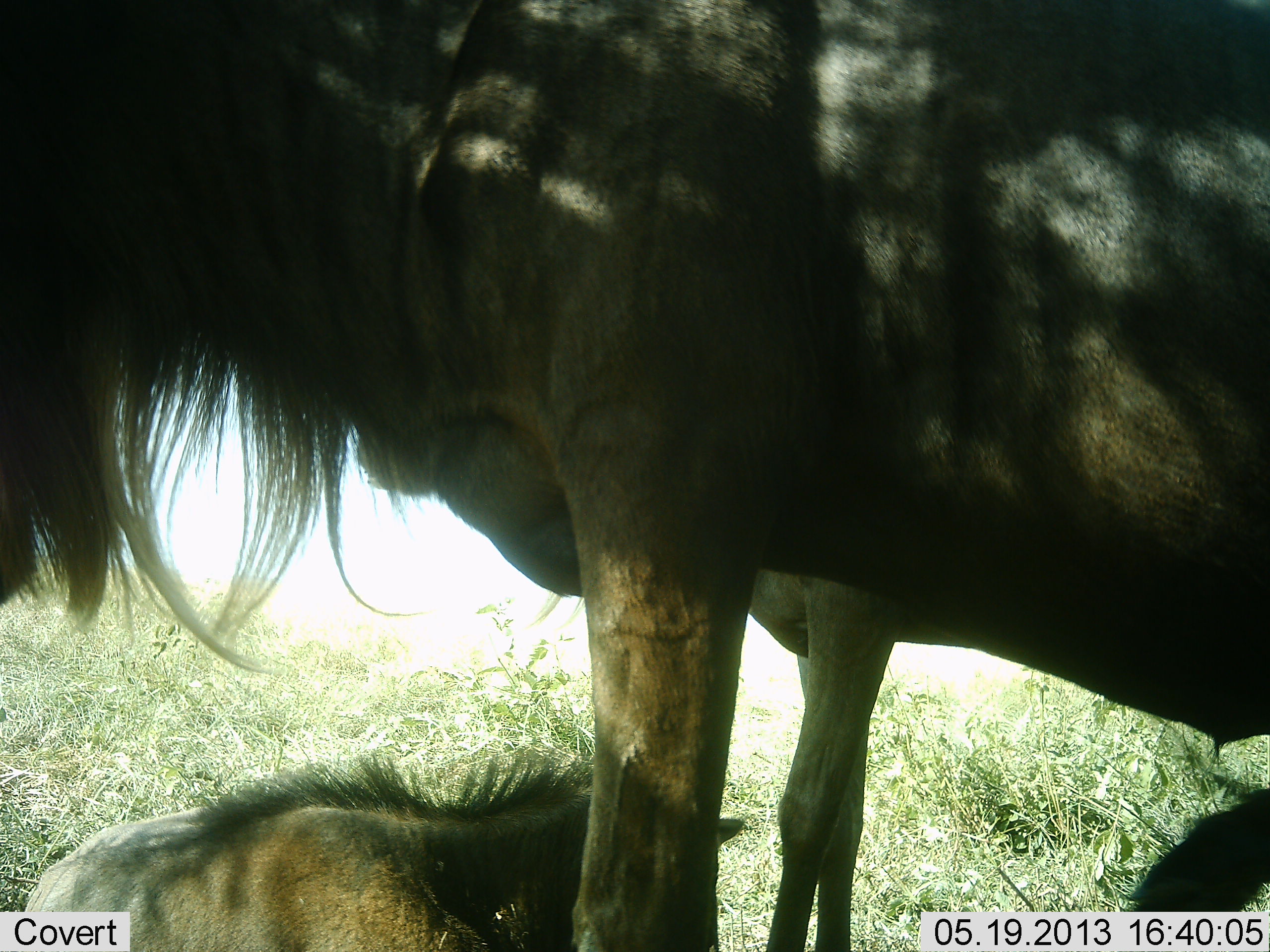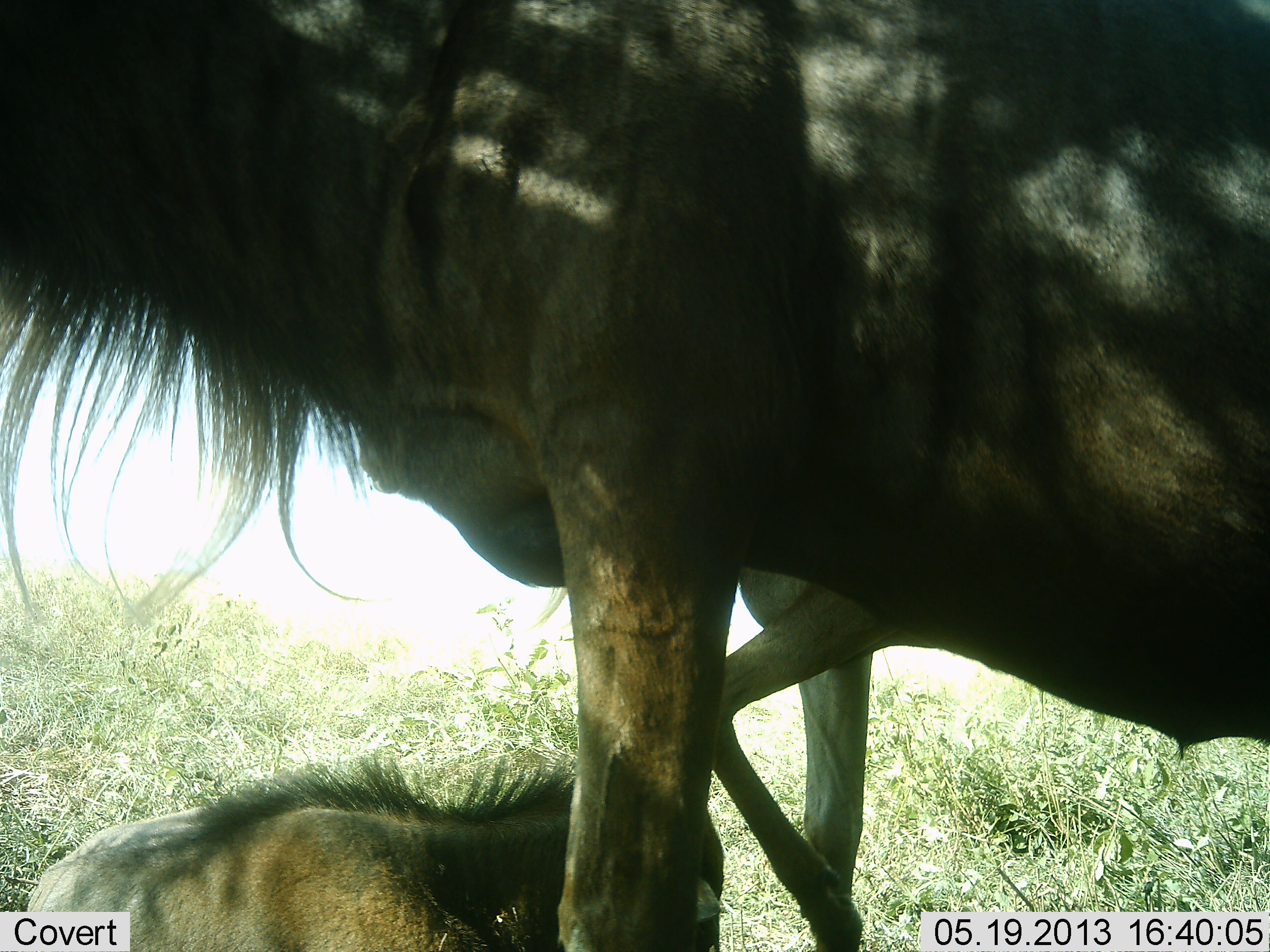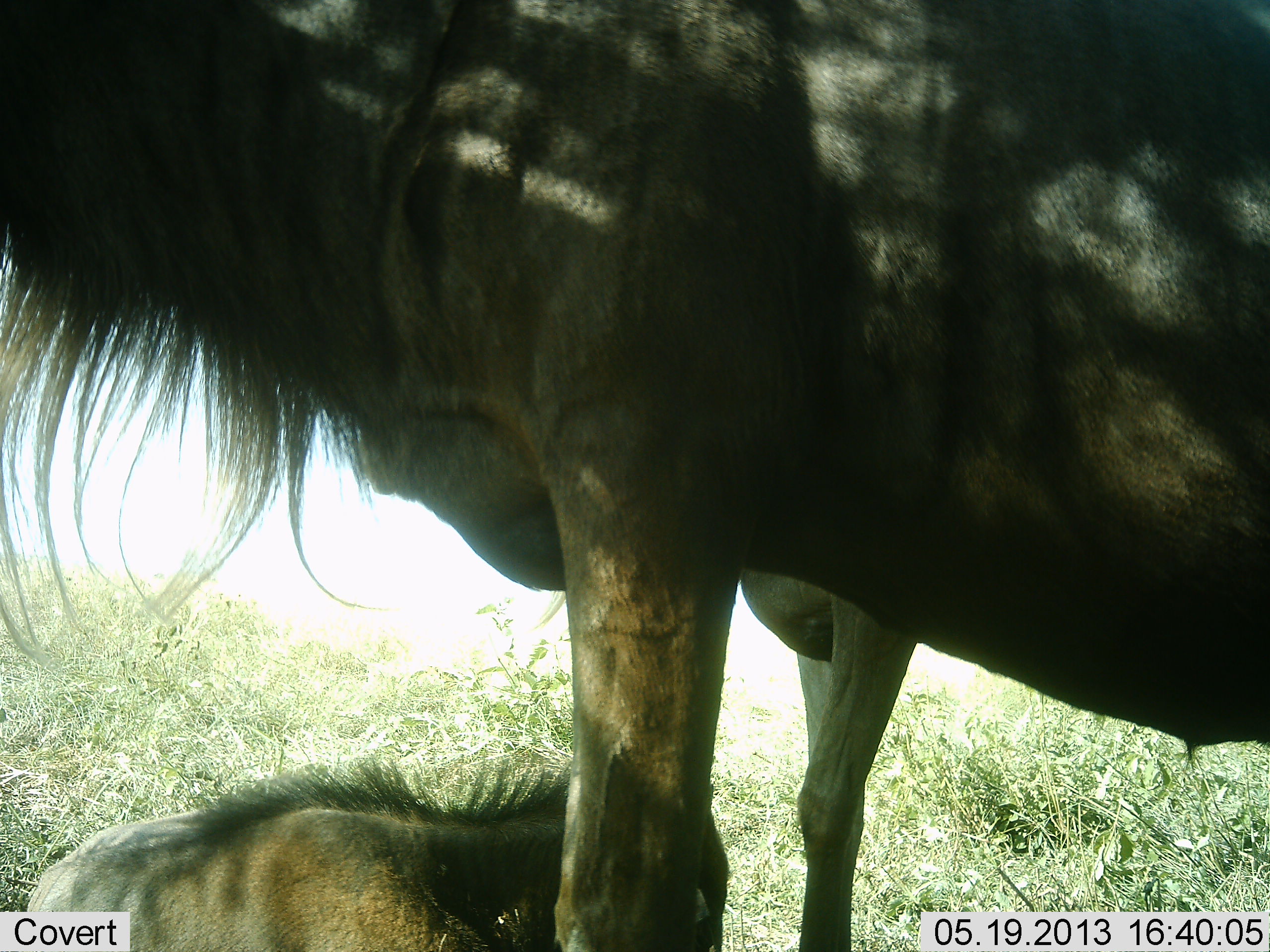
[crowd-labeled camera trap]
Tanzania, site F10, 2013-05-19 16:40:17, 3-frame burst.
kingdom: Animalia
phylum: Chordata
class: Mammalia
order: Artiodactyla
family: Bovidae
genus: Connochaetes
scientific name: Connochaetes taurinus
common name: blue wildebeest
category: wildebeest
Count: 3.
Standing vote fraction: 80%.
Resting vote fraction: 84%.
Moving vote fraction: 4%.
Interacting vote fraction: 0%.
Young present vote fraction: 64%.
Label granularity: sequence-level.